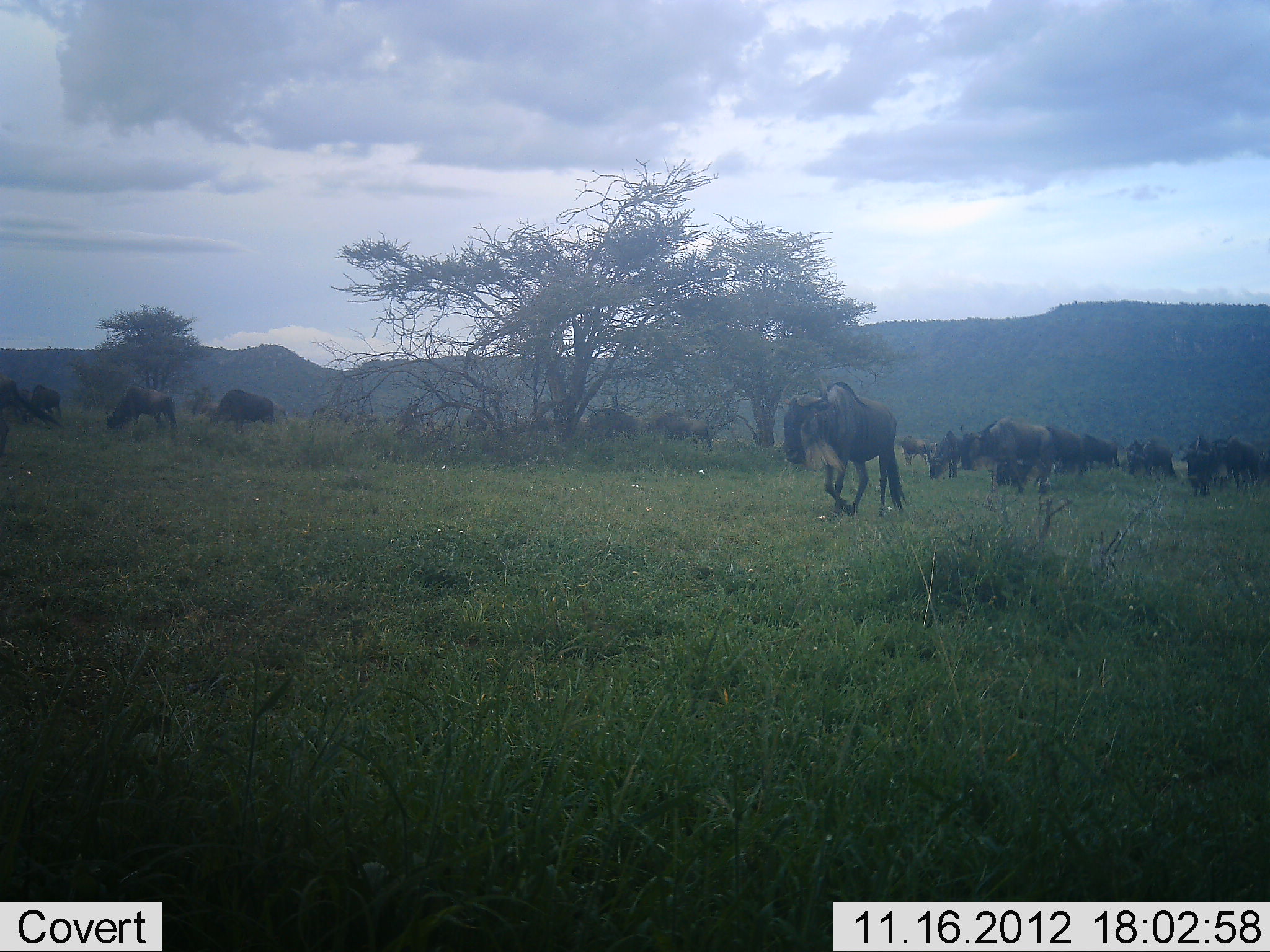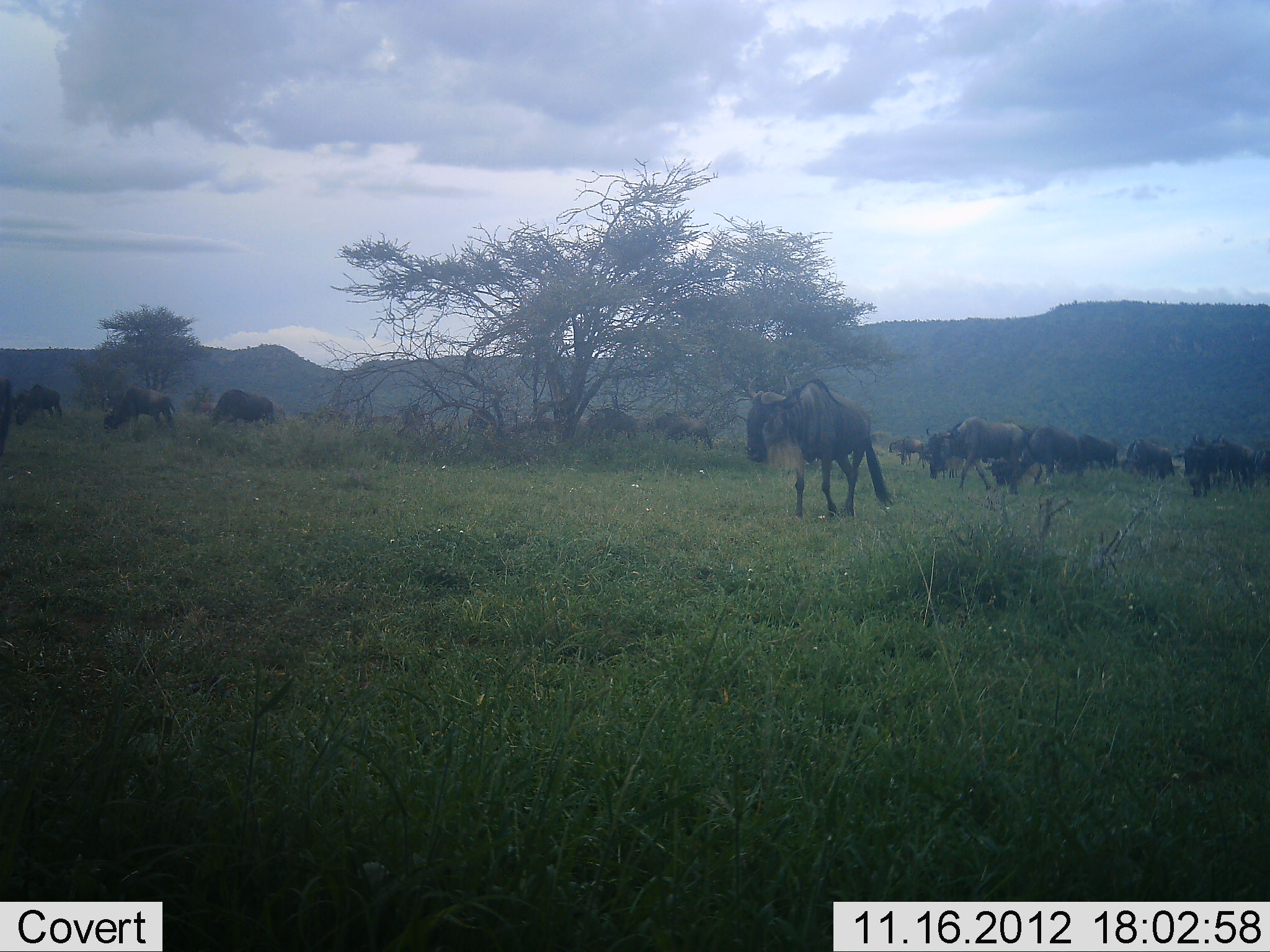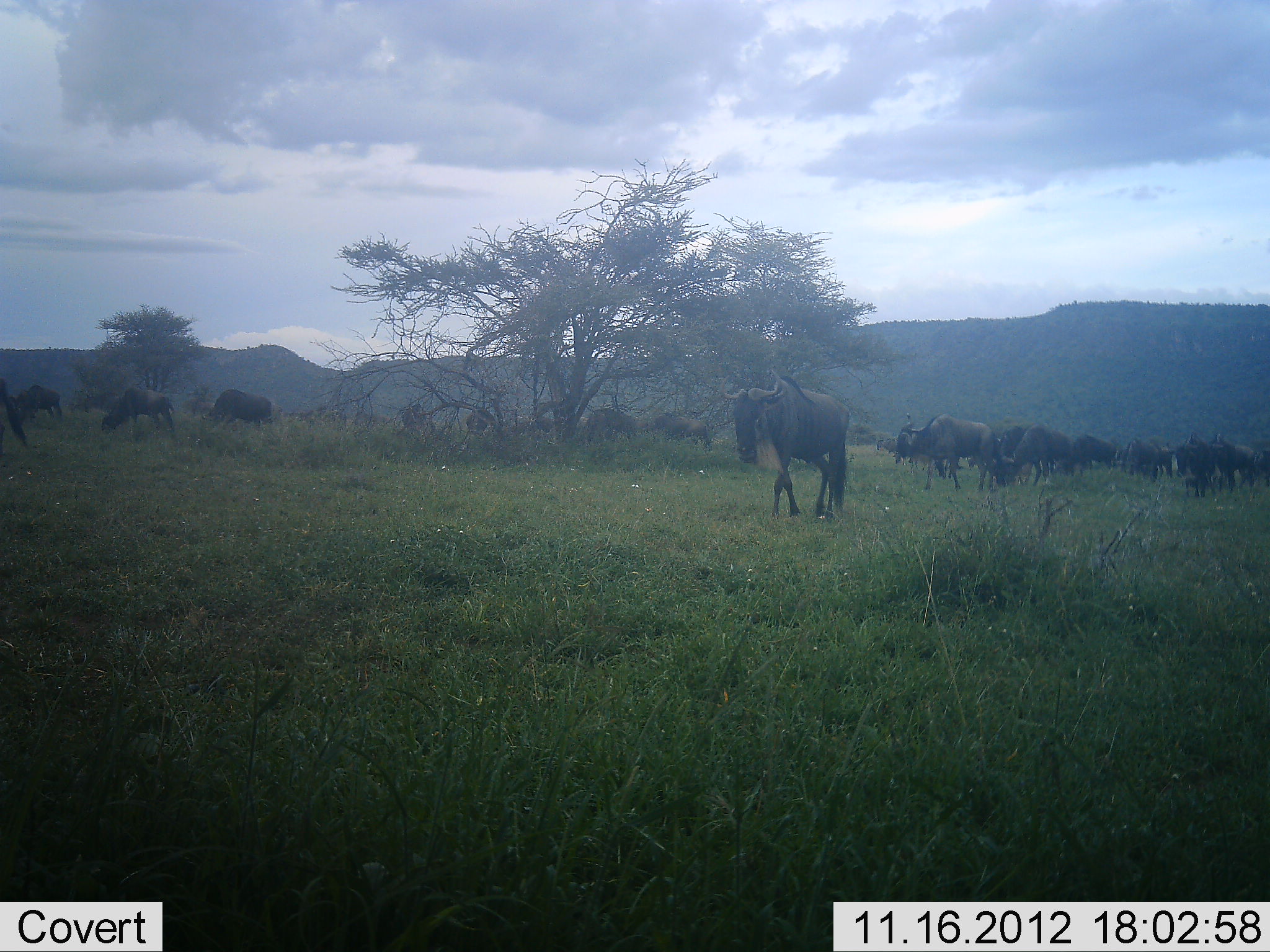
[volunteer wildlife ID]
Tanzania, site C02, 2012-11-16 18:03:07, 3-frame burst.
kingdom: Animalia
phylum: Chordata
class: Mammalia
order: Artiodactyla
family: Bovidae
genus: Connochaetes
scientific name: Connochaetes taurinus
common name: blue wildebeest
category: wildebeest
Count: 11-50.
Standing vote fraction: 40%.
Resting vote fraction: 0%.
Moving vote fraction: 90%.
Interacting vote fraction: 10%.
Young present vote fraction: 0%.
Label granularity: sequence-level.